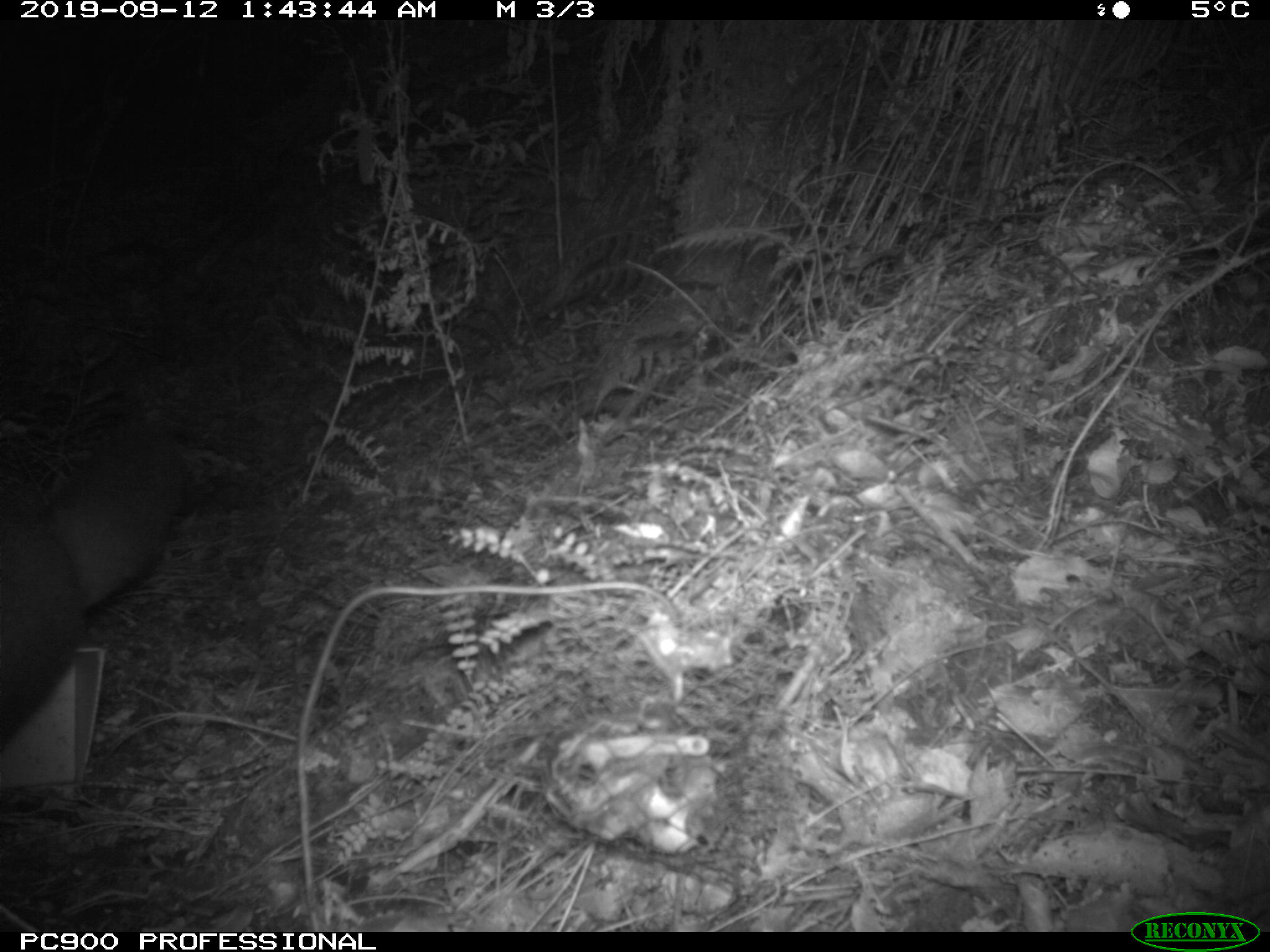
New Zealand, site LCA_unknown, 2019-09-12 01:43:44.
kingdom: Animalia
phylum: Chordata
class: Mammalia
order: Diprotodontia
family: Phalangeridae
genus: Trichosurus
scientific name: Trichosurus vulpecula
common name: common brushtail possum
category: possum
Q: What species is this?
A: Possum (common brushtail possum) (Trichosurus vulpecula).